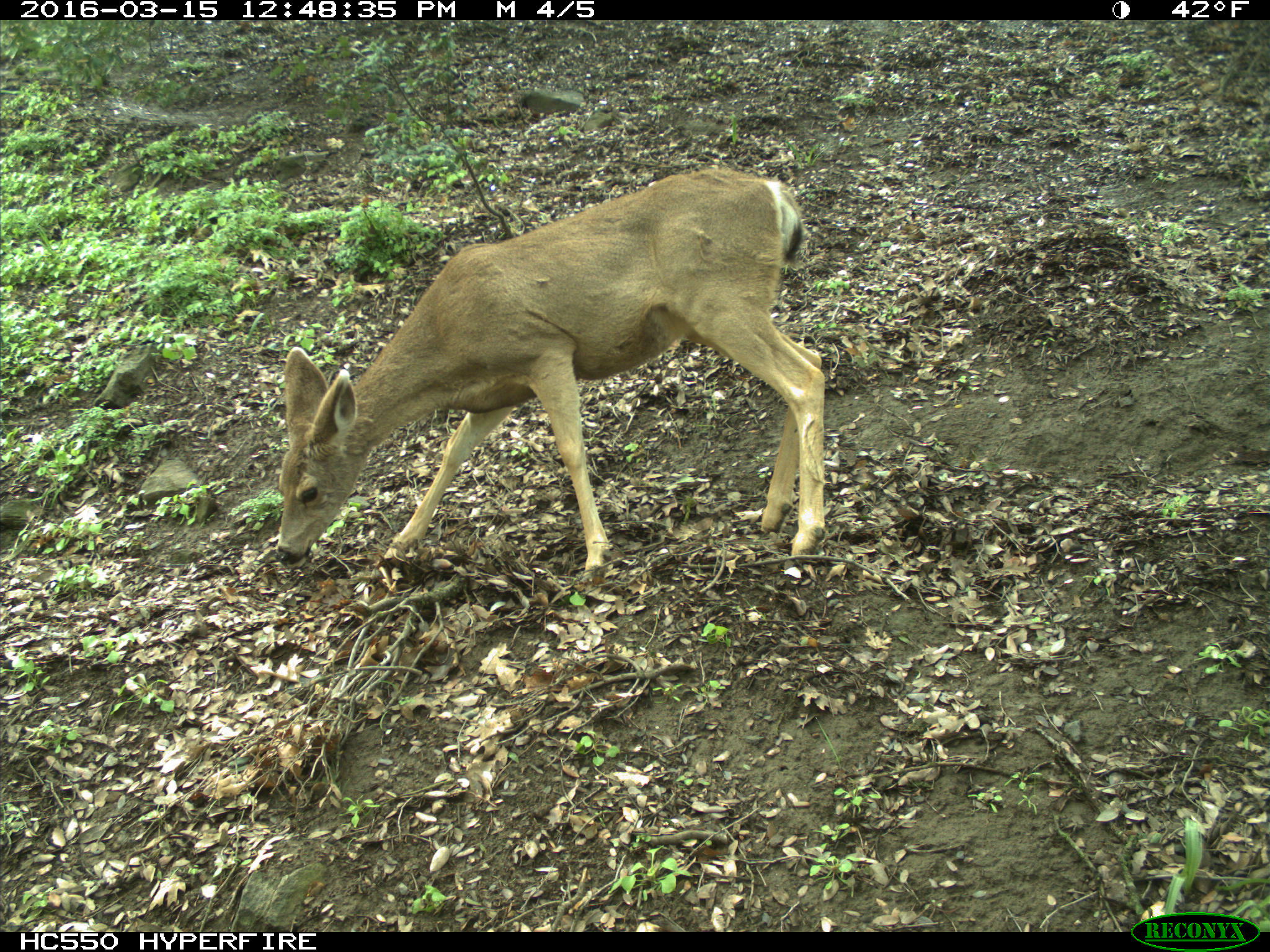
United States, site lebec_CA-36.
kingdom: Animalia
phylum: Chordata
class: Mammalia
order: Artiodactyla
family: Cervidae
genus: Odocoileus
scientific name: Odocoileus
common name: deer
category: unidentified deer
Unidentified deer (deer) (Odocoileus).